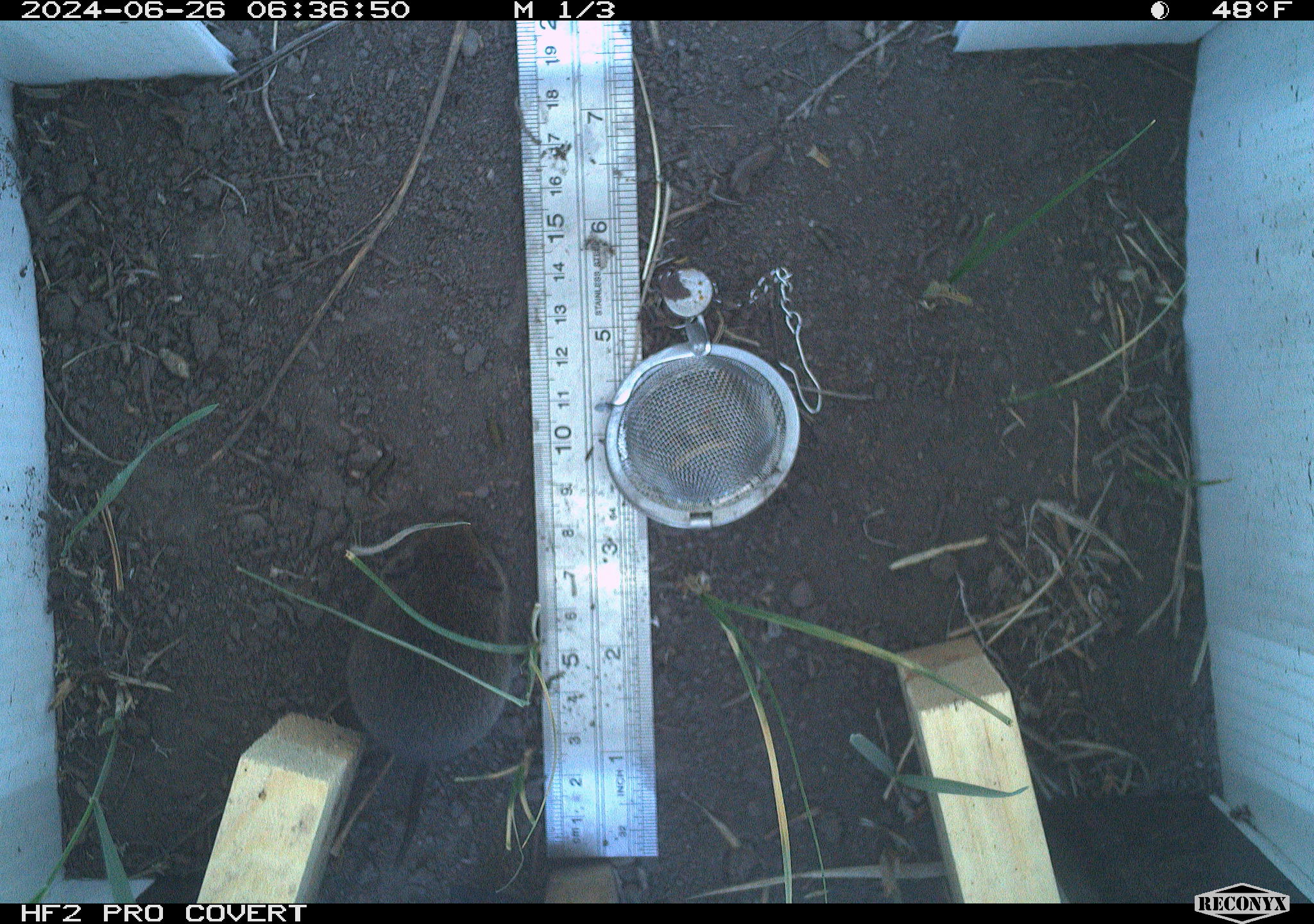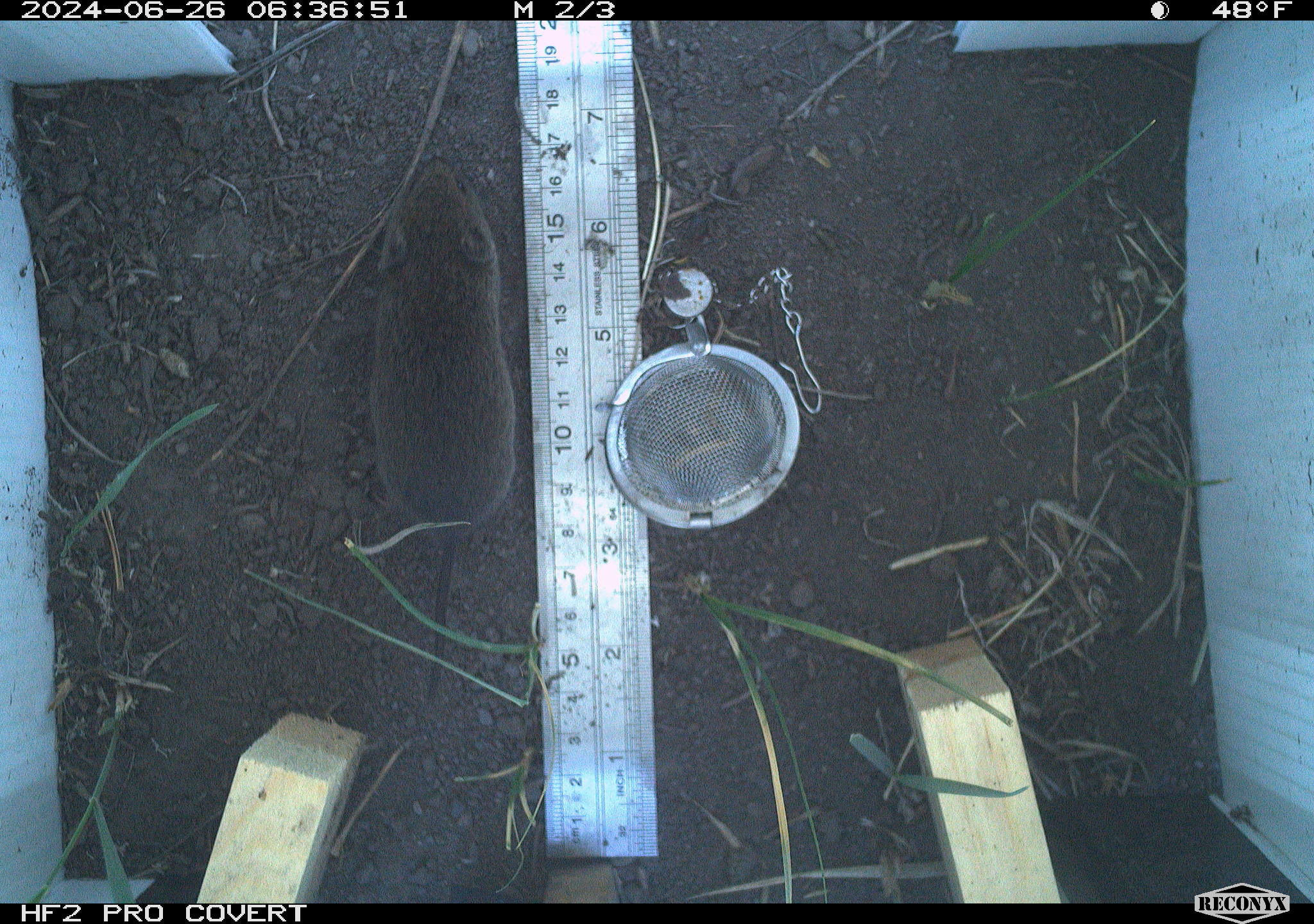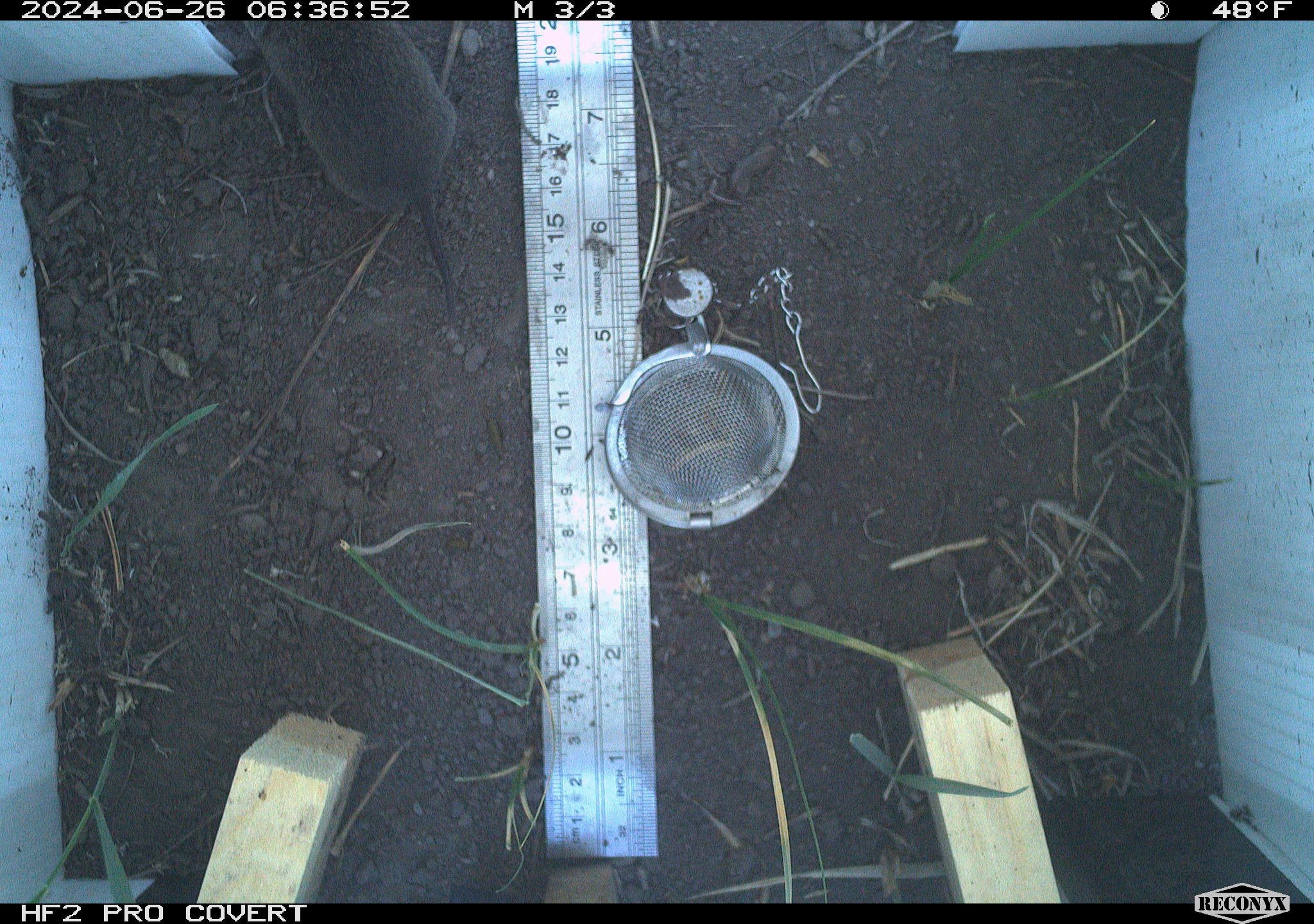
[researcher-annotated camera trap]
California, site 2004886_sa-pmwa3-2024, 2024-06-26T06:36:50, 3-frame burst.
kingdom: Animalia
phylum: Chordata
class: Mammalia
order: Rodentia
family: Cricetidae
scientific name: Arvicolinae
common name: voles, lemmings, and muskrats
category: arvicolinae subfamily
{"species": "arvicolinae subfamily (voles, lemmings, and muskrats) (Arvicolinae)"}